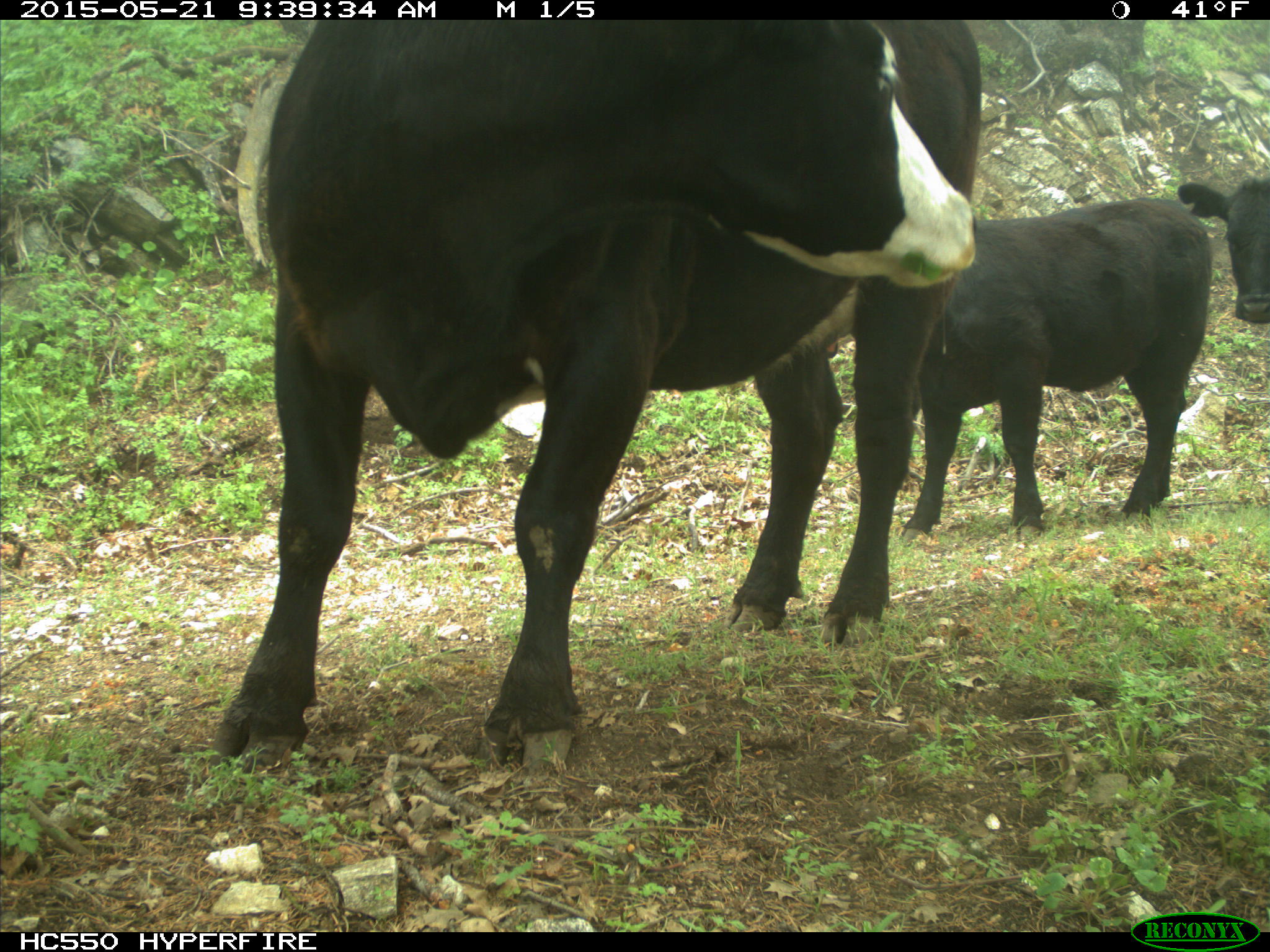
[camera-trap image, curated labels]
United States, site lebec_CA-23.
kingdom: Animalia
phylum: Chordata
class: Mammalia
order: Artiodactyla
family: Bovidae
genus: Bos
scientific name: Bos taurus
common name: domestic cow